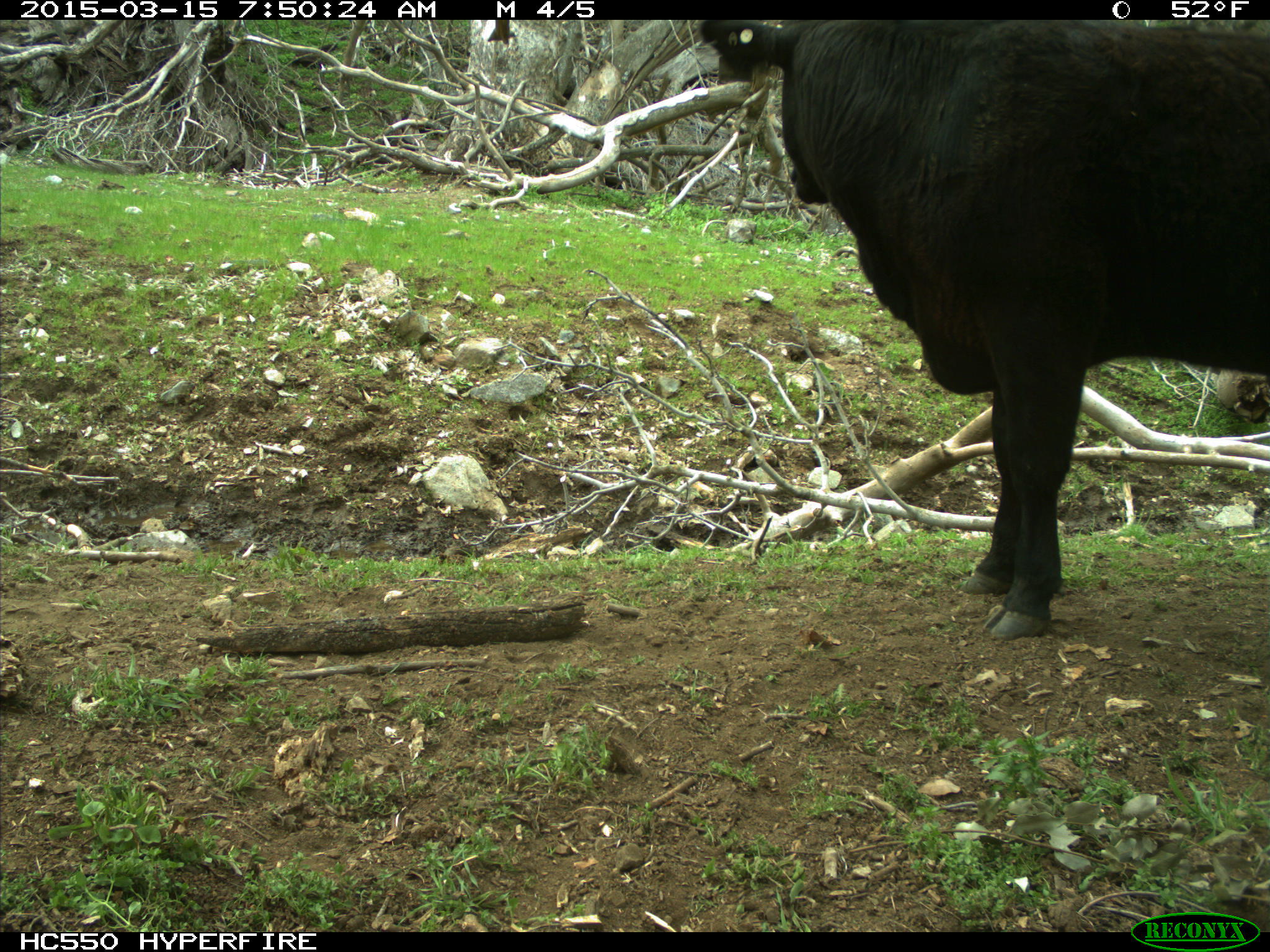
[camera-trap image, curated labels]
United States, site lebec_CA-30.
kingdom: Animalia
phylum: Chordata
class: Mammalia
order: Artiodactyla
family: Bovidae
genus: Bos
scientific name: Bos taurus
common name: domestic cow